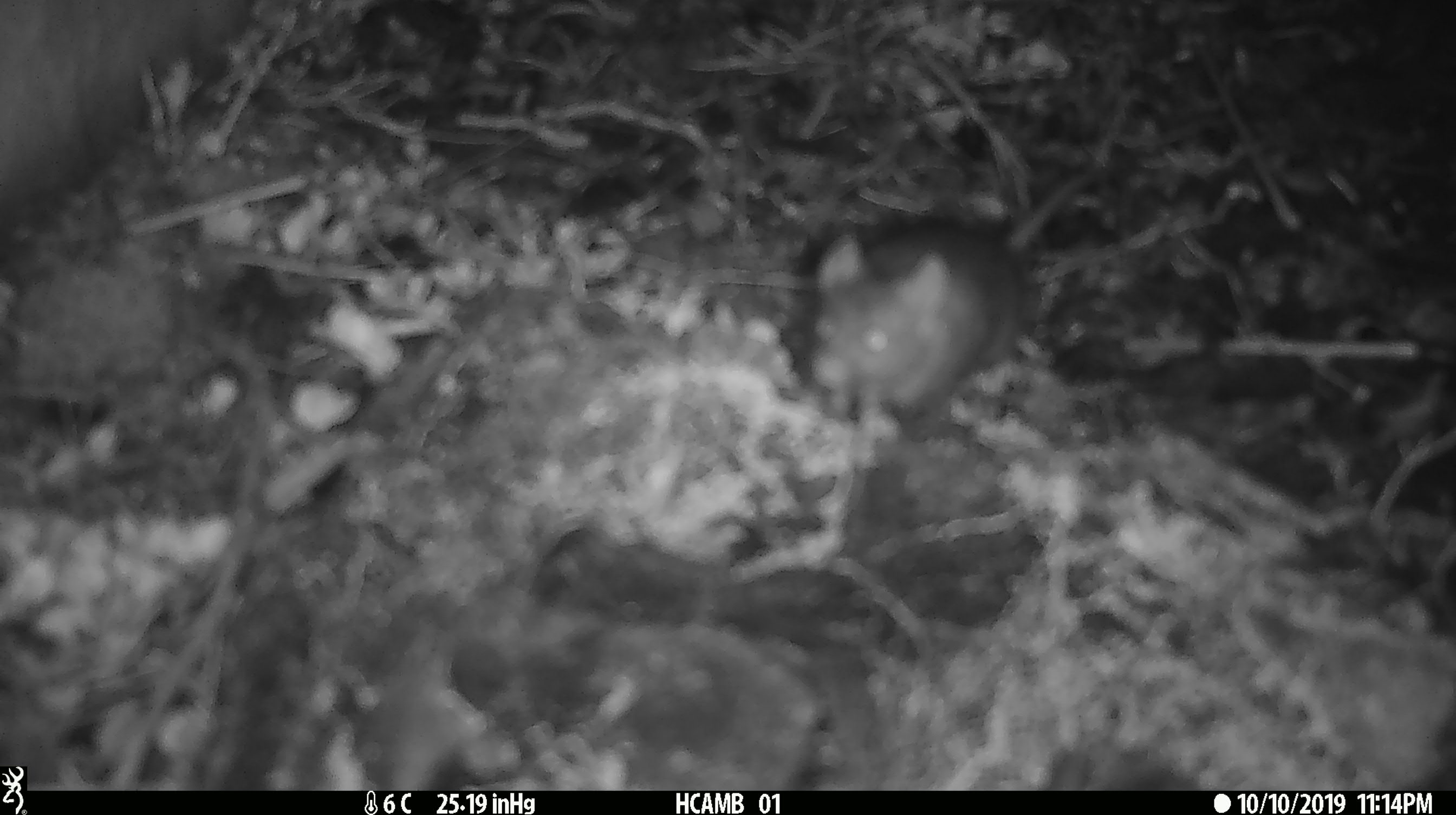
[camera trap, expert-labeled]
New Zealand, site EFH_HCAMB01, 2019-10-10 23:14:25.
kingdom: Animalia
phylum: Chordata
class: Mammalia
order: Rodentia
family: Muridae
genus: Mus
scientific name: Mus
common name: mouse